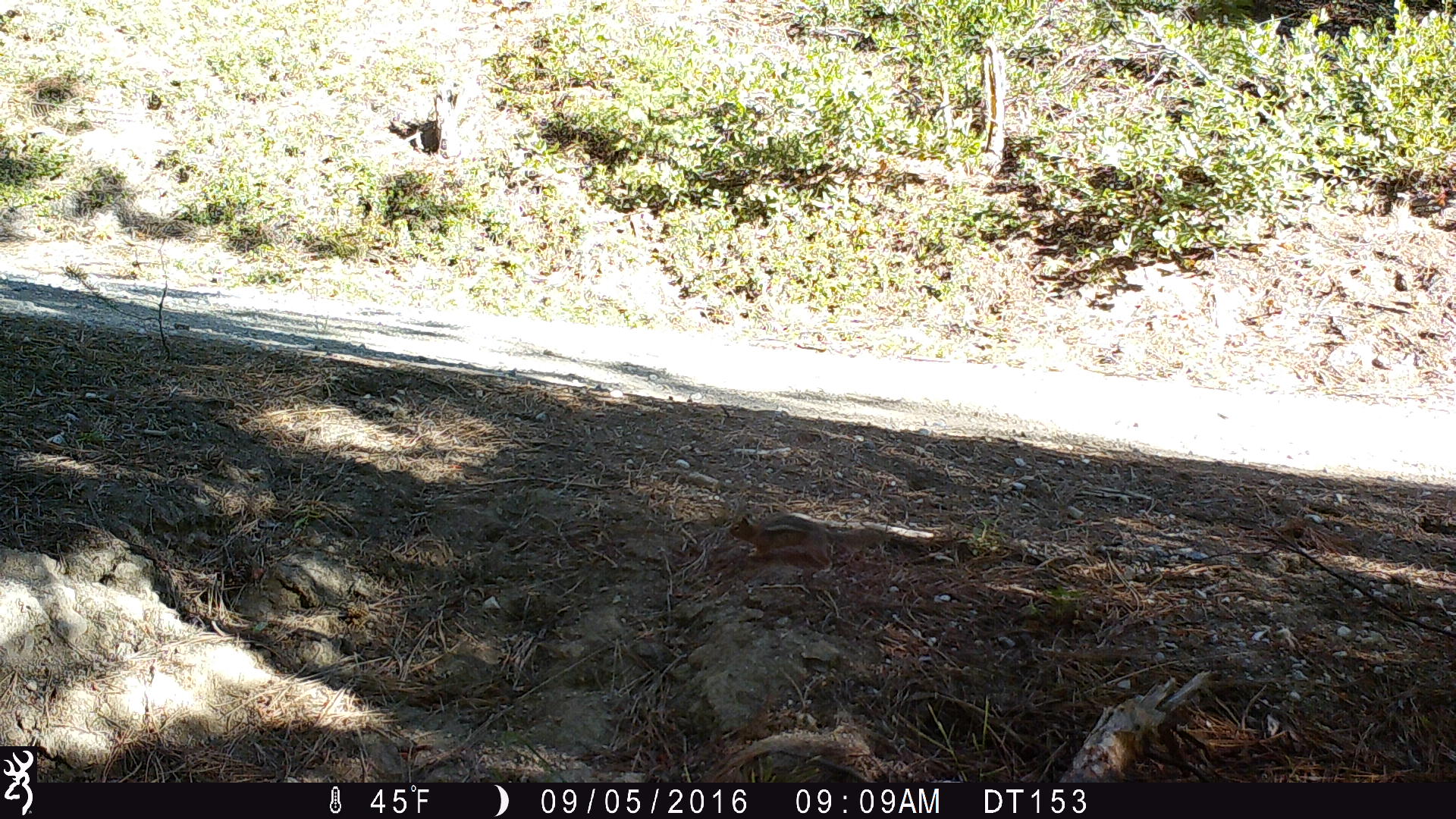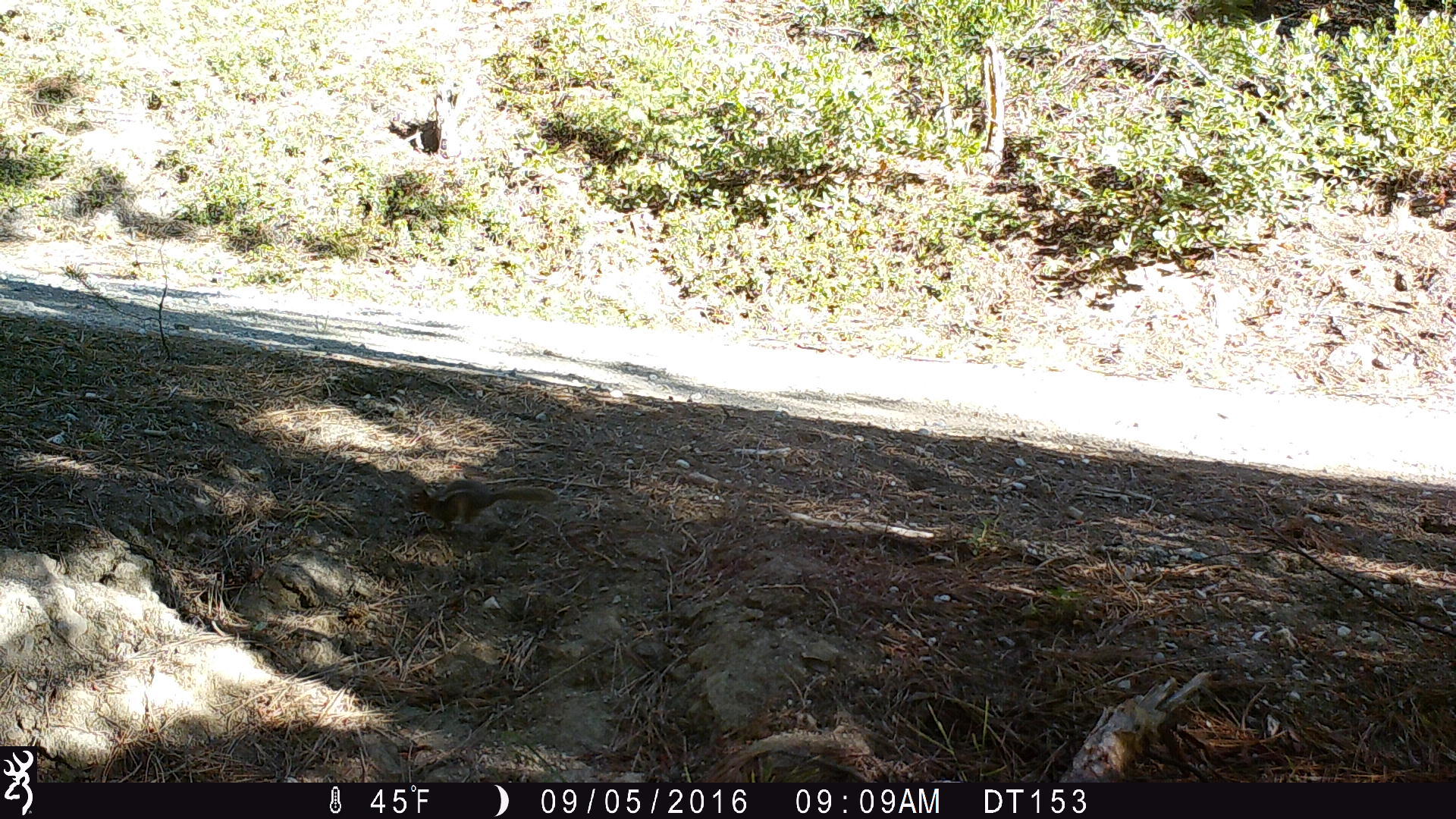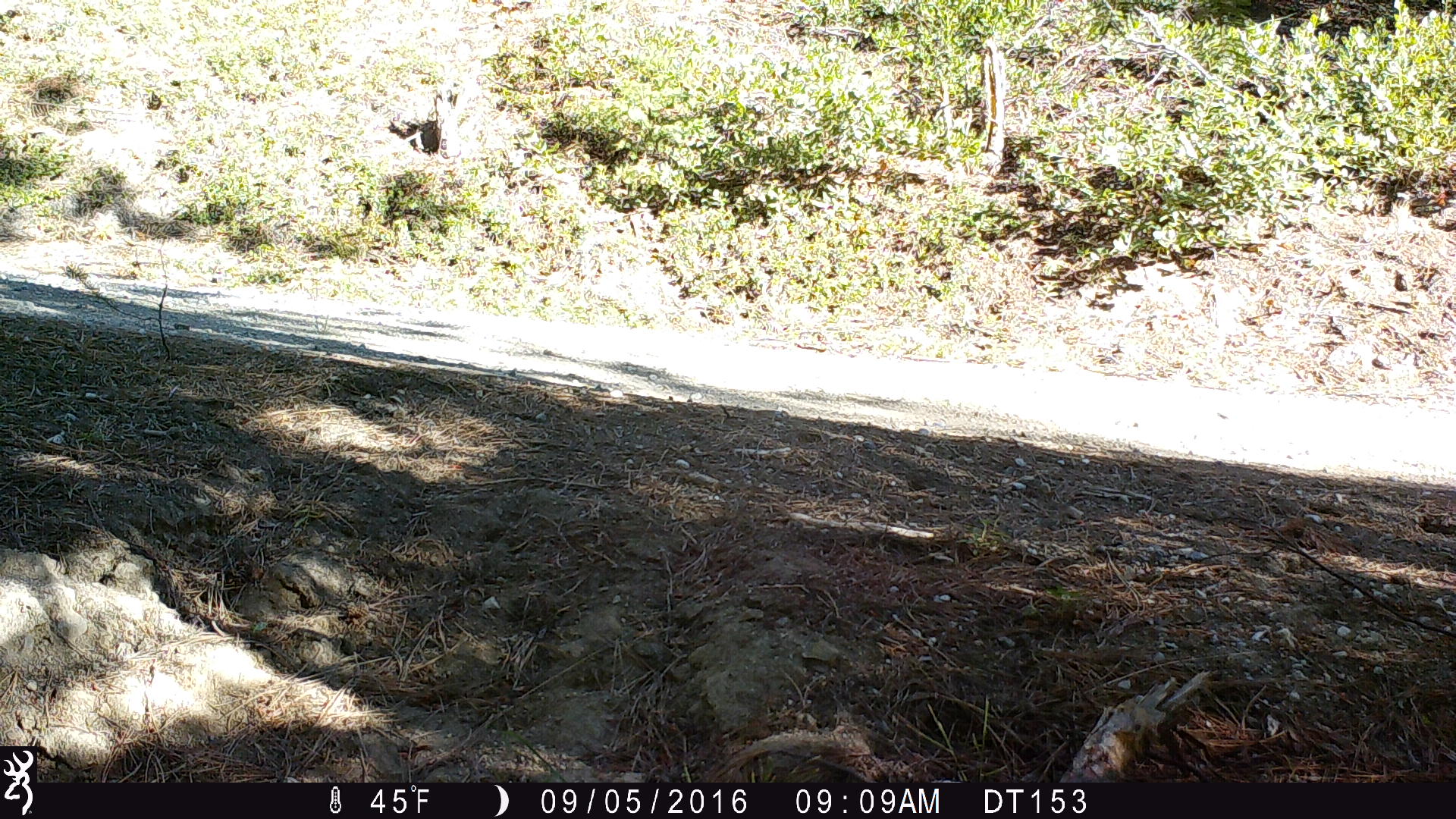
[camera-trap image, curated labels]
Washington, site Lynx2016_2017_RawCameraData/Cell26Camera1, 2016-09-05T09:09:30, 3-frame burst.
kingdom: Animalia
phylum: Chordata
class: Mammalia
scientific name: Mammalia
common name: small mammal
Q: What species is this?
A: Small mammal (Mammalia).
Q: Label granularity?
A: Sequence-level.